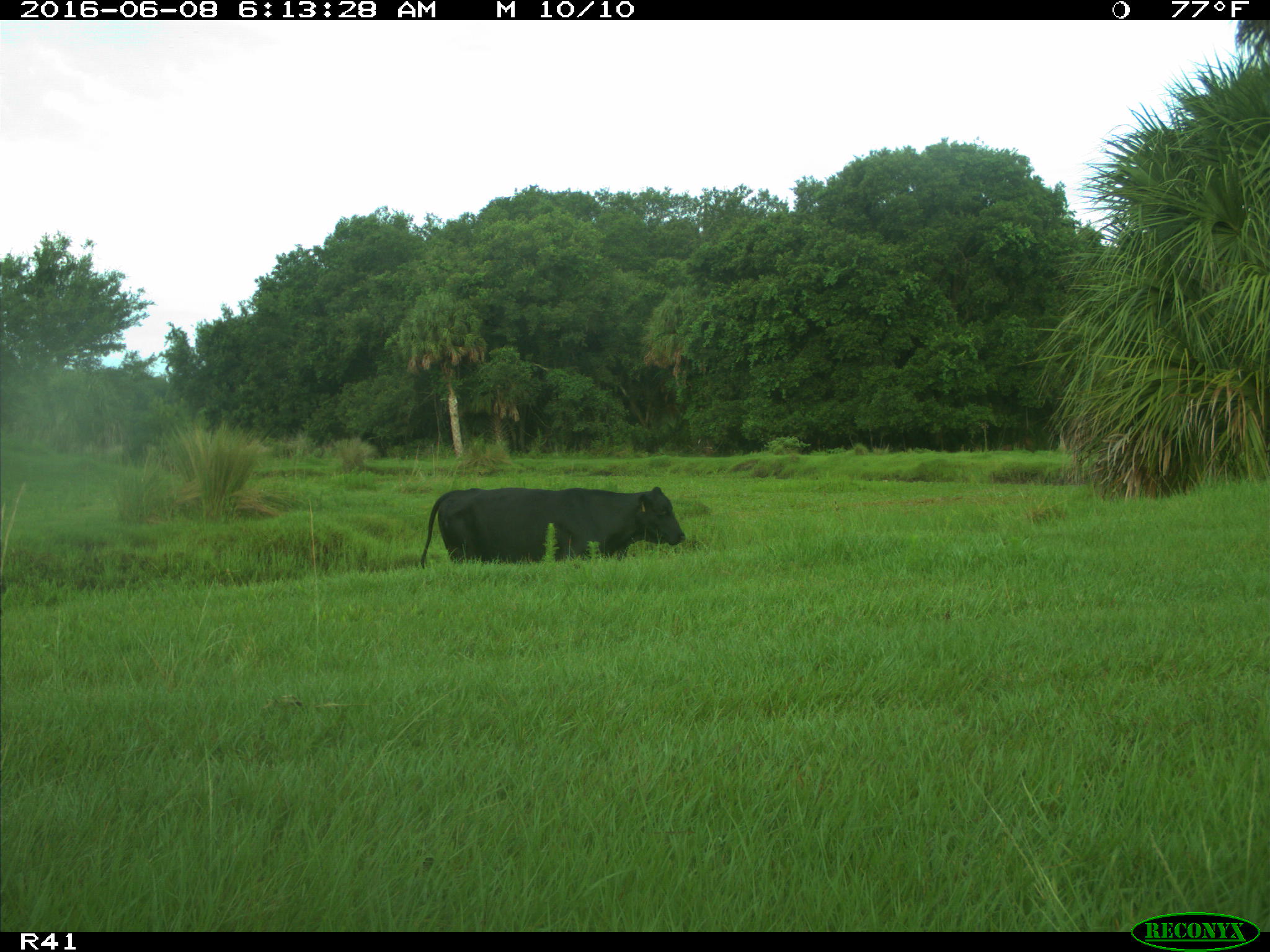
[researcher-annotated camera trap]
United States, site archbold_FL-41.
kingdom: Animalia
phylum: Chordata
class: Mammalia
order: Artiodactyla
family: Bovidae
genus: Bos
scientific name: Bos taurus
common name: domestic cow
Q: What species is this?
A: Bos taurus (domestic cow).